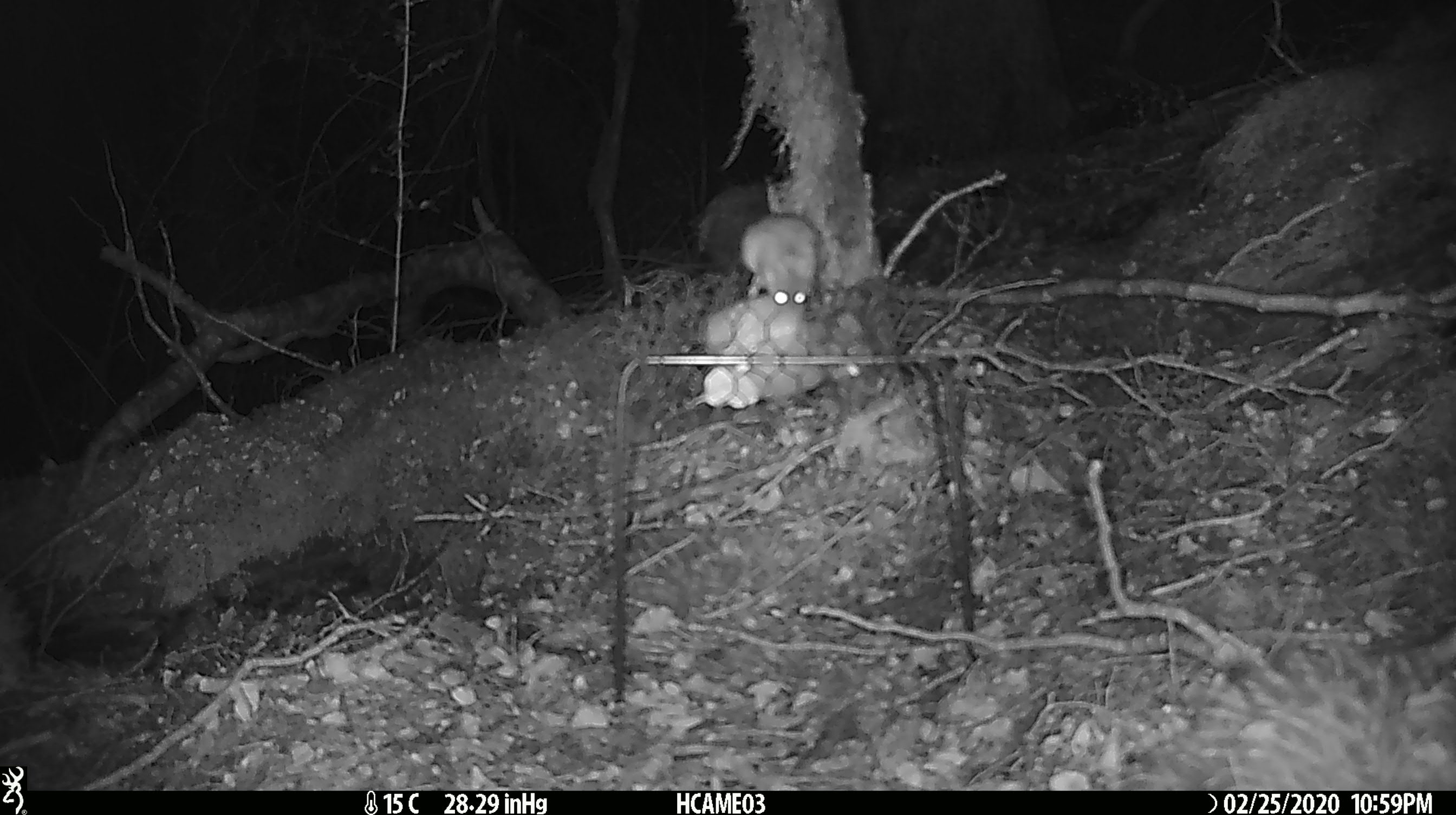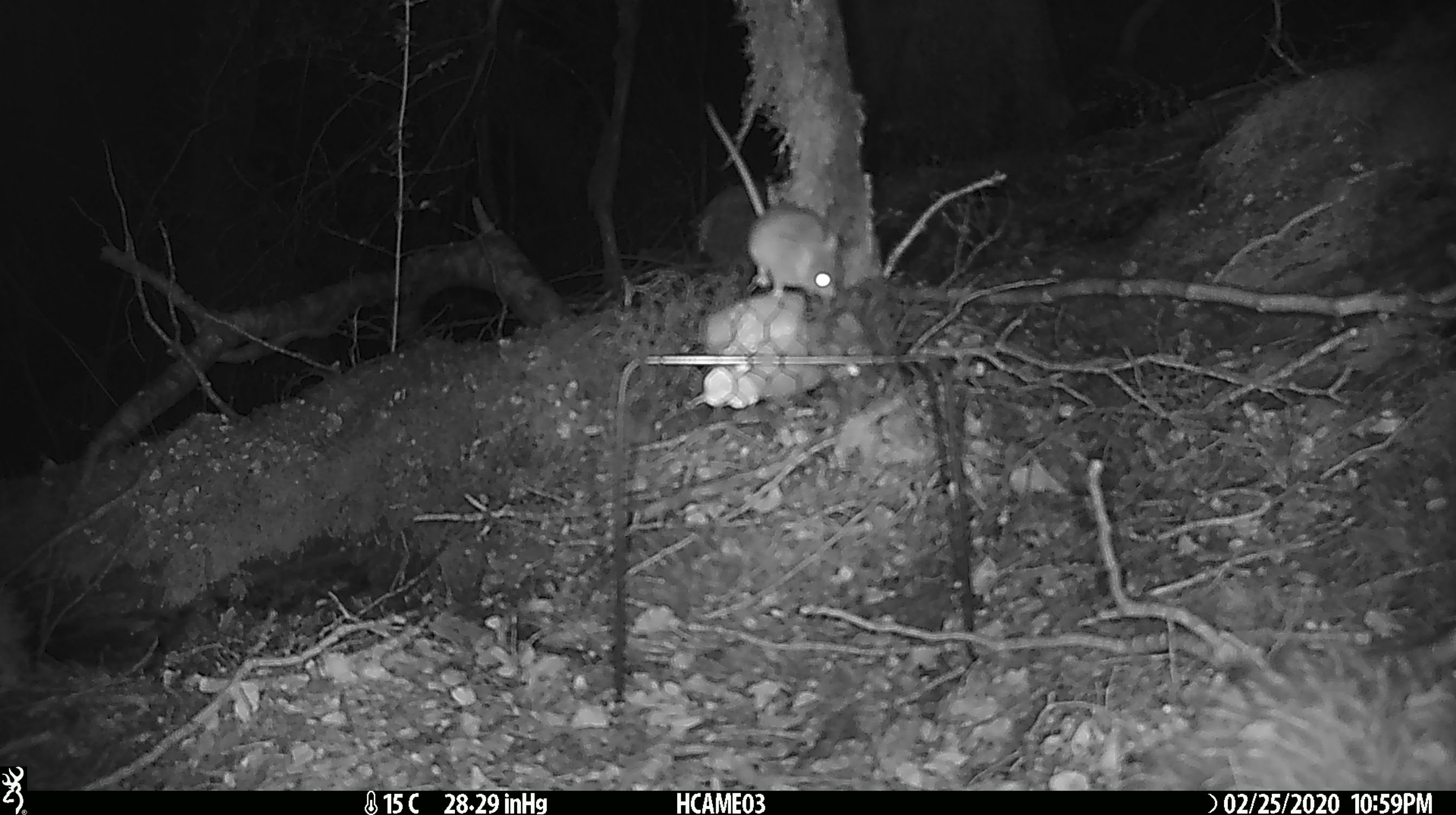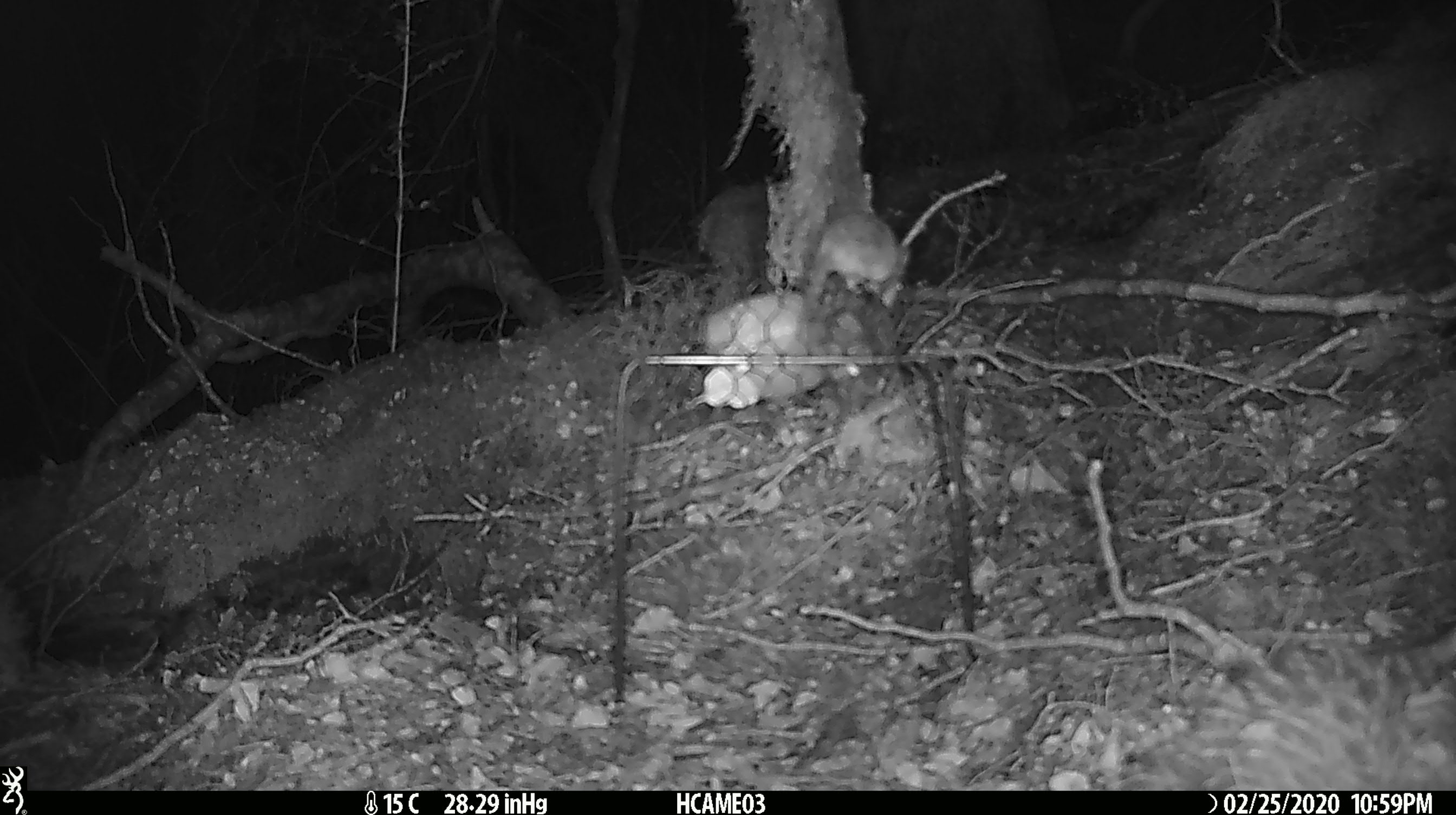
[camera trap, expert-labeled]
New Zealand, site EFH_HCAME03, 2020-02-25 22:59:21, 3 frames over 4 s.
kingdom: Animalia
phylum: Chordata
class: Mammalia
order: Rodentia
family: Muridae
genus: Mus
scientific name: Mus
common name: mouse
Mouse (Mus).